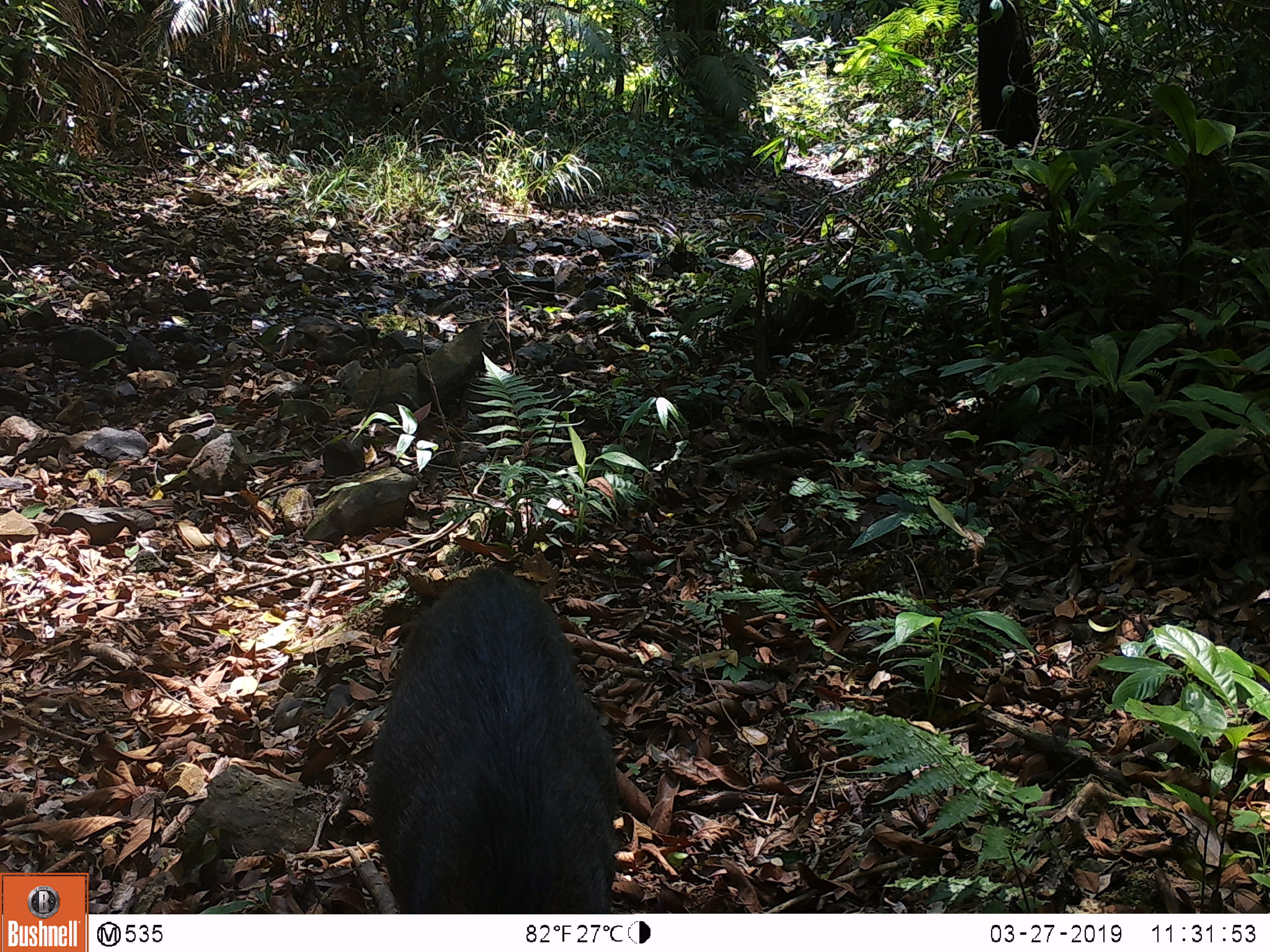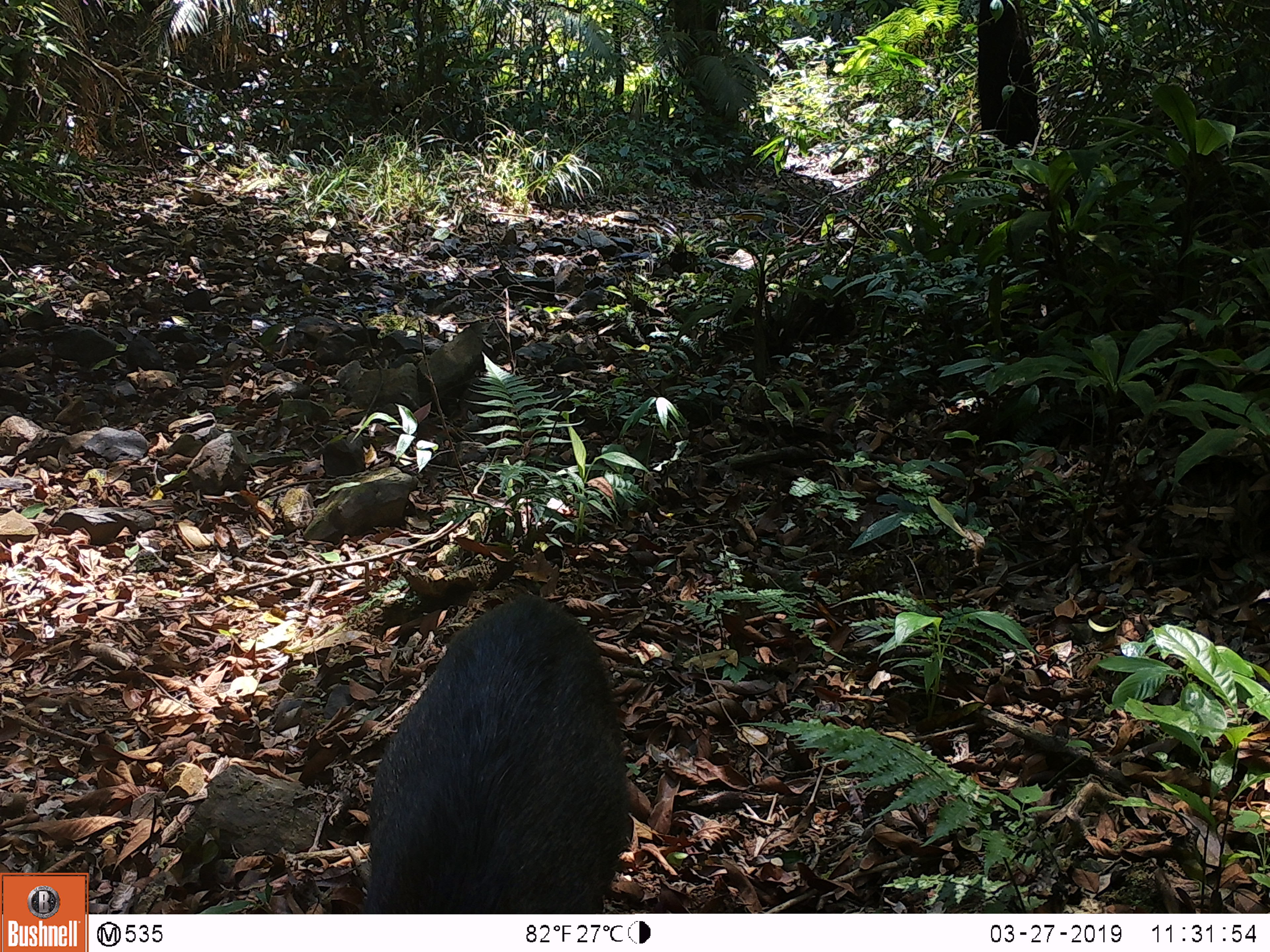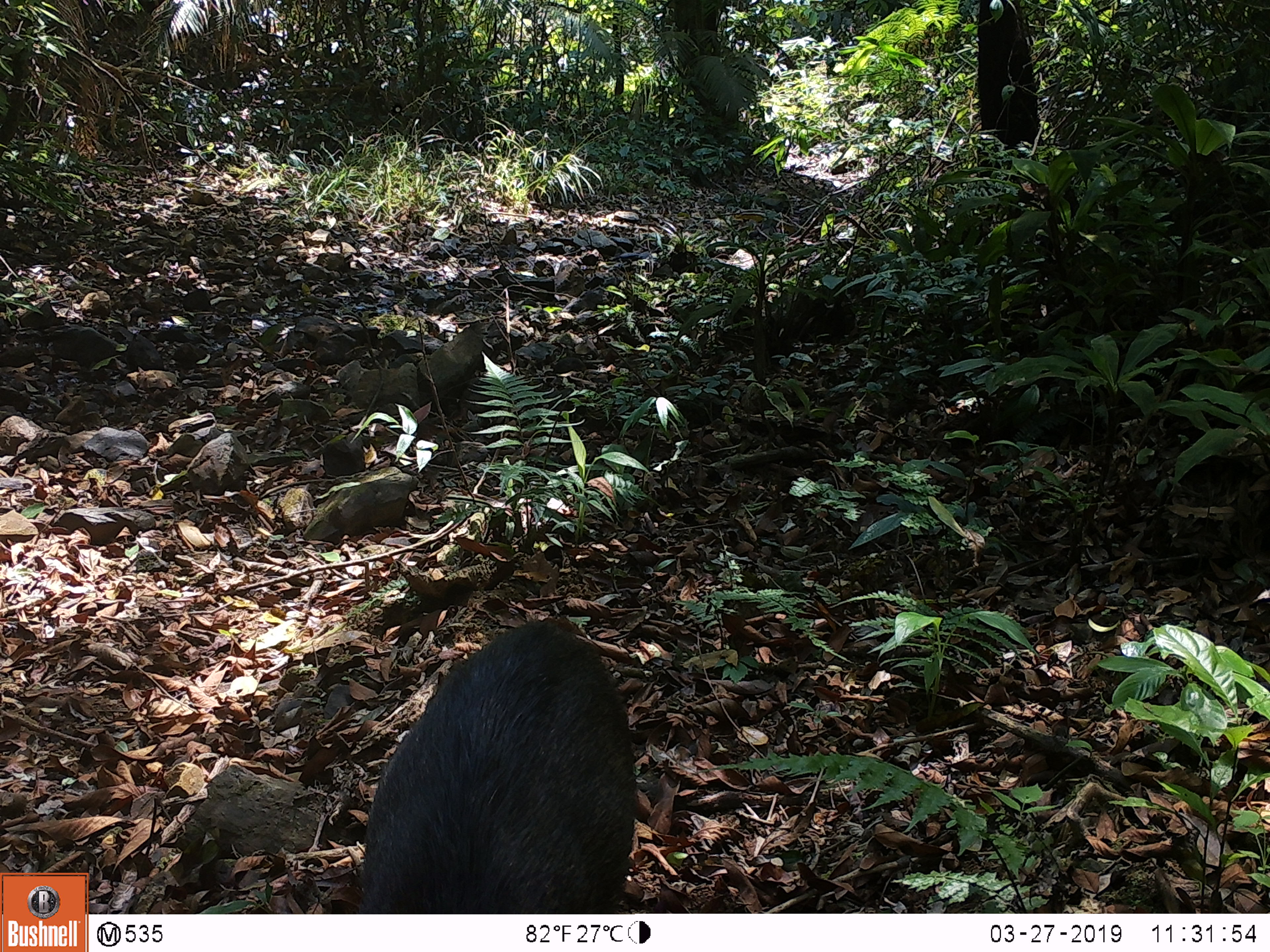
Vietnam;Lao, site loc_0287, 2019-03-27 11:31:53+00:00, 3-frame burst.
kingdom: Animalia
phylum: Chordata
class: Mammalia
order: Artiodactyla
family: Suidae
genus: Sus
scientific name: Sus scrofa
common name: eurasian wild pig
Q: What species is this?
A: Eurasian wild pig (Sus scrofa).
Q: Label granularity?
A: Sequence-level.